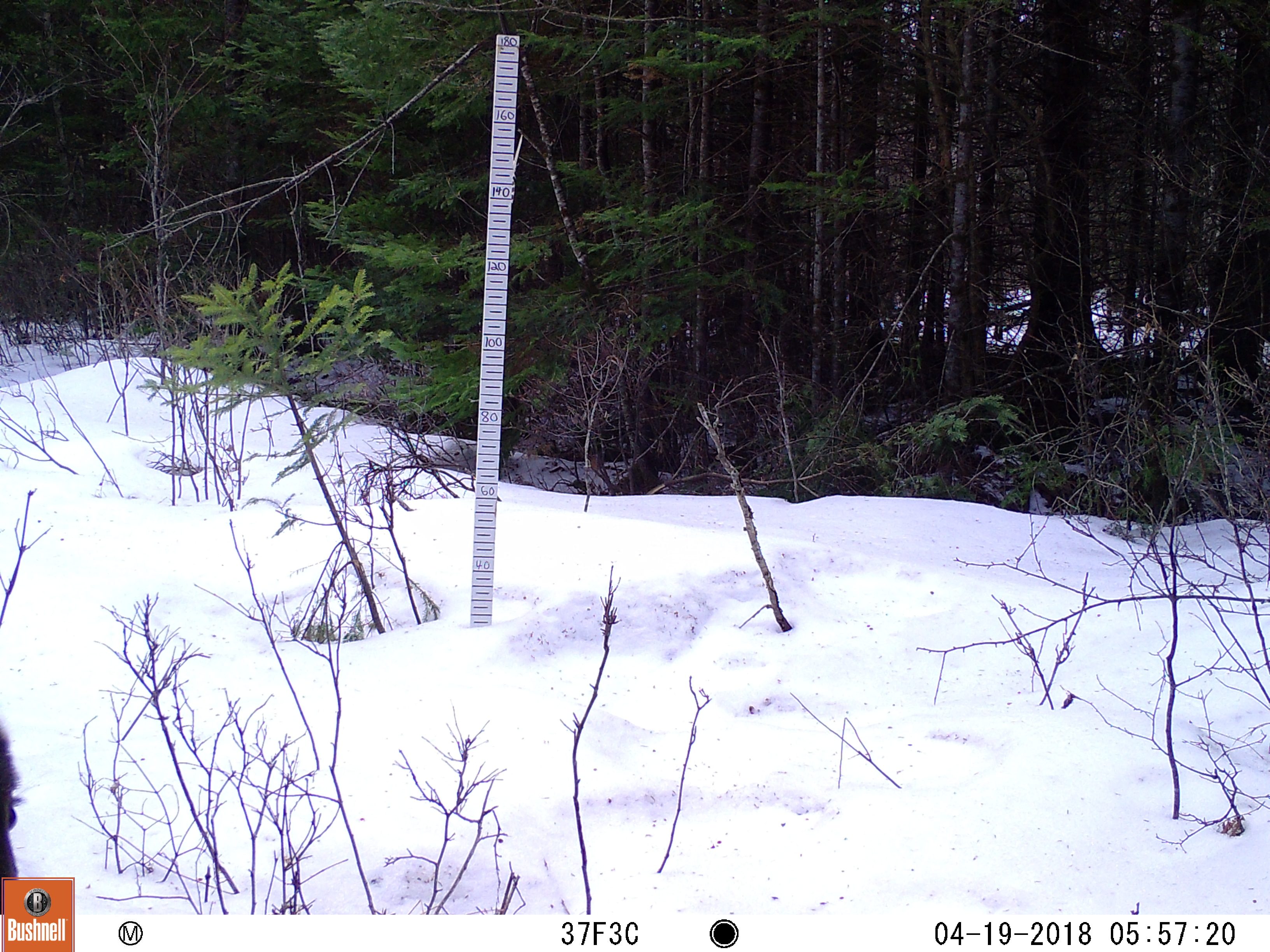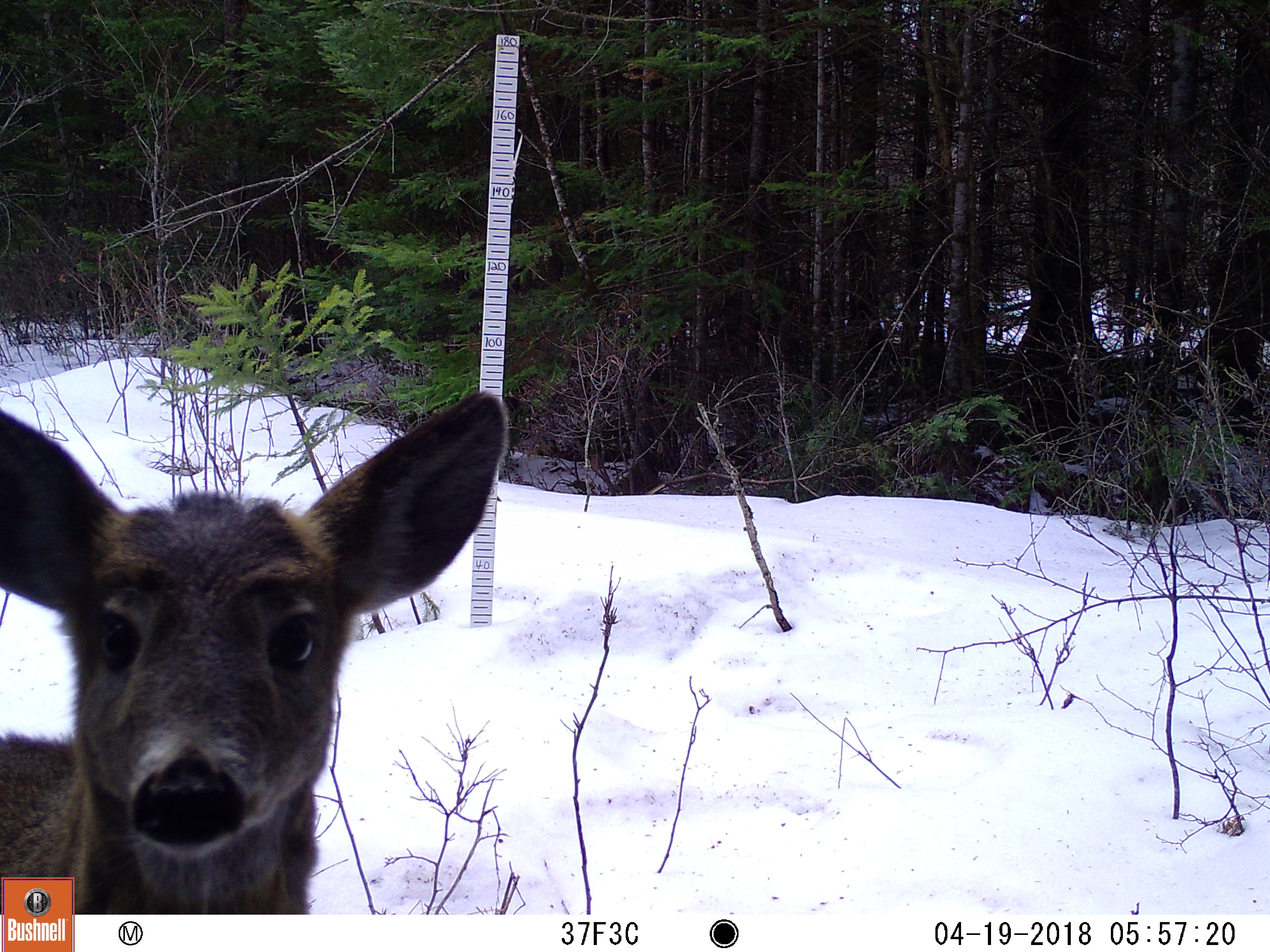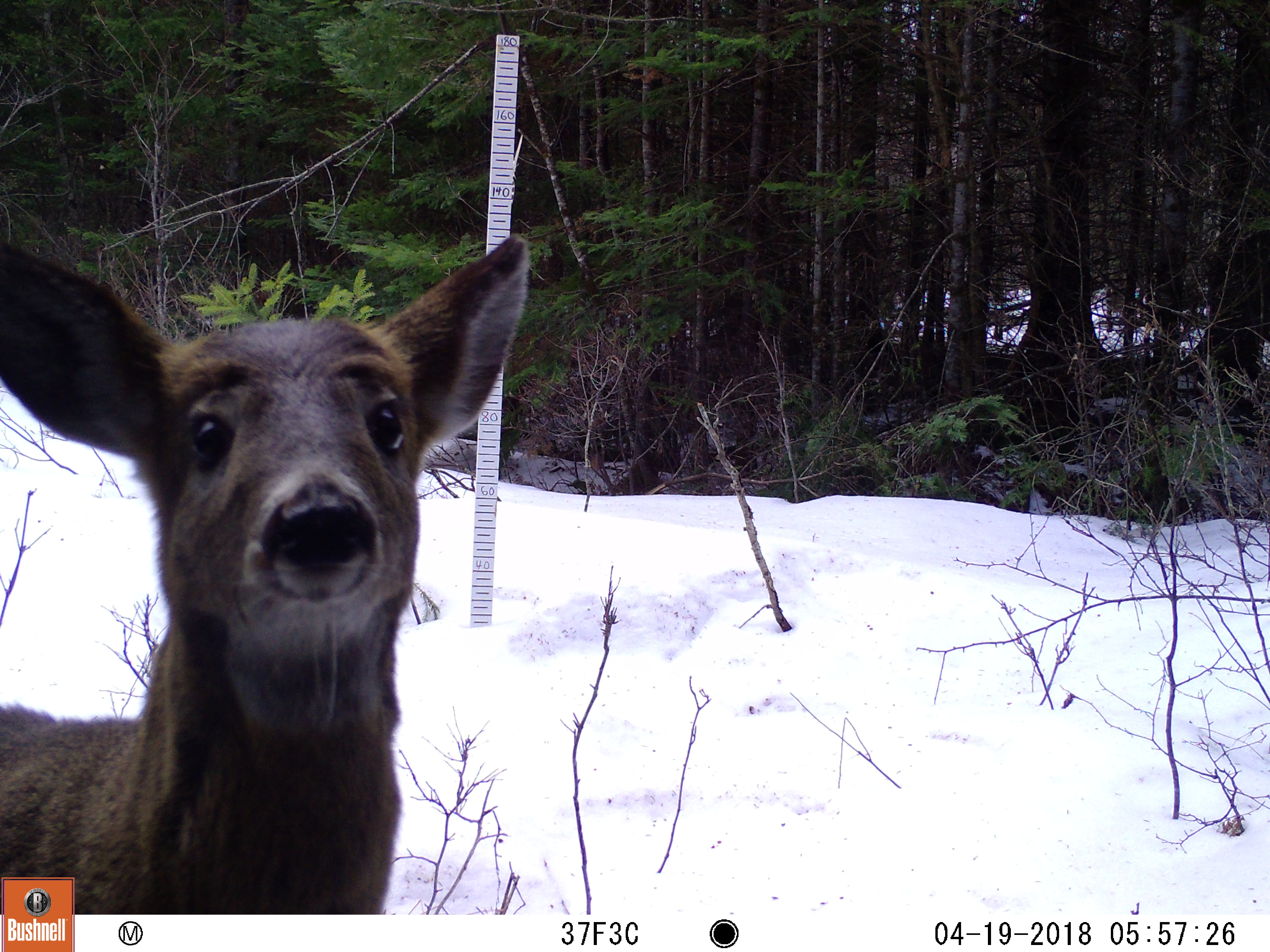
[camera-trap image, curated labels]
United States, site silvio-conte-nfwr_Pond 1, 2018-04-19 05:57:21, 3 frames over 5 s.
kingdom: Animalia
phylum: Chordata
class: Mammalia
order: Artiodactyla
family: Cervidae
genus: Odocoileus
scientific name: Odocoileus virginianus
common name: white-tailed deer